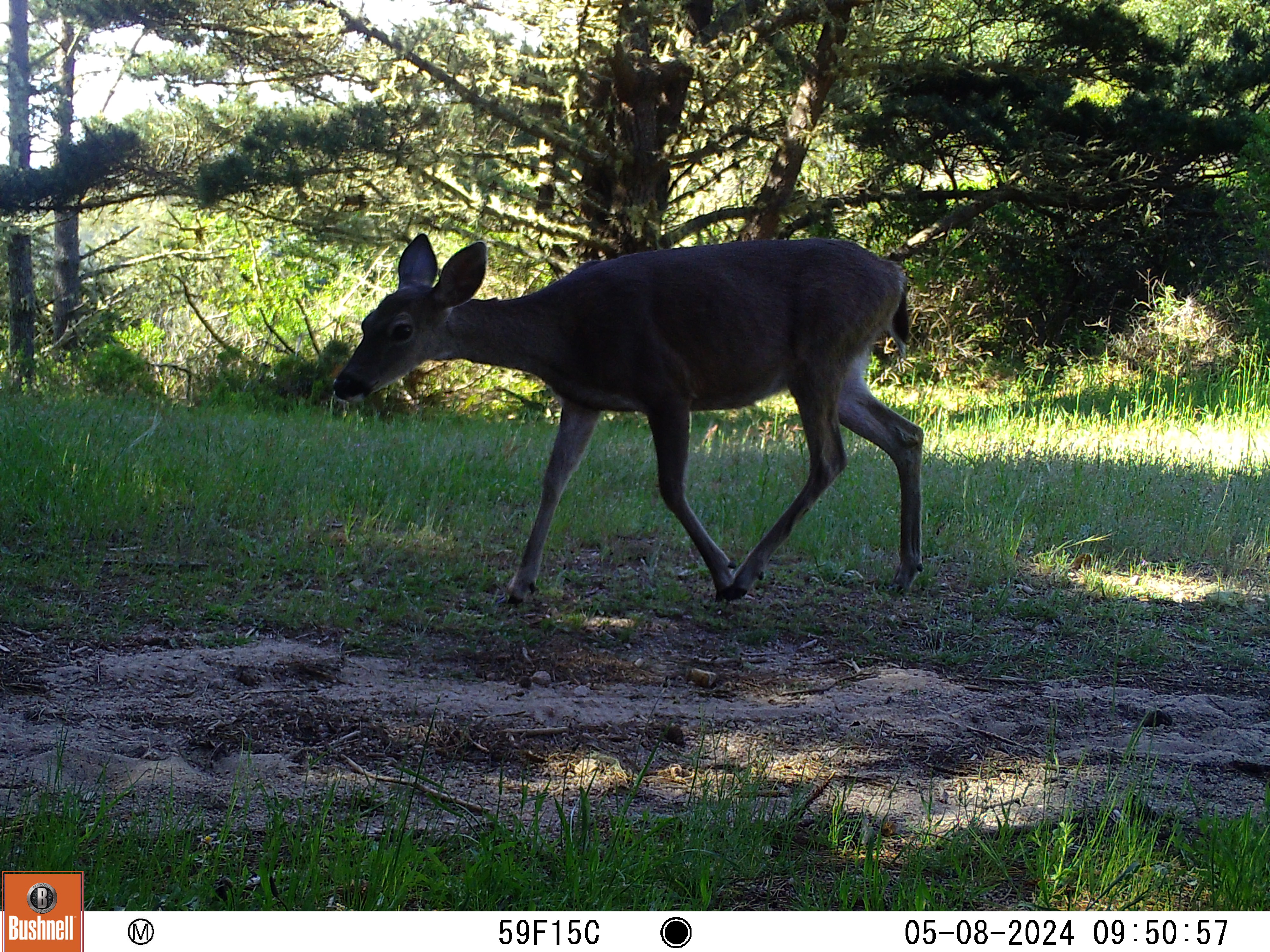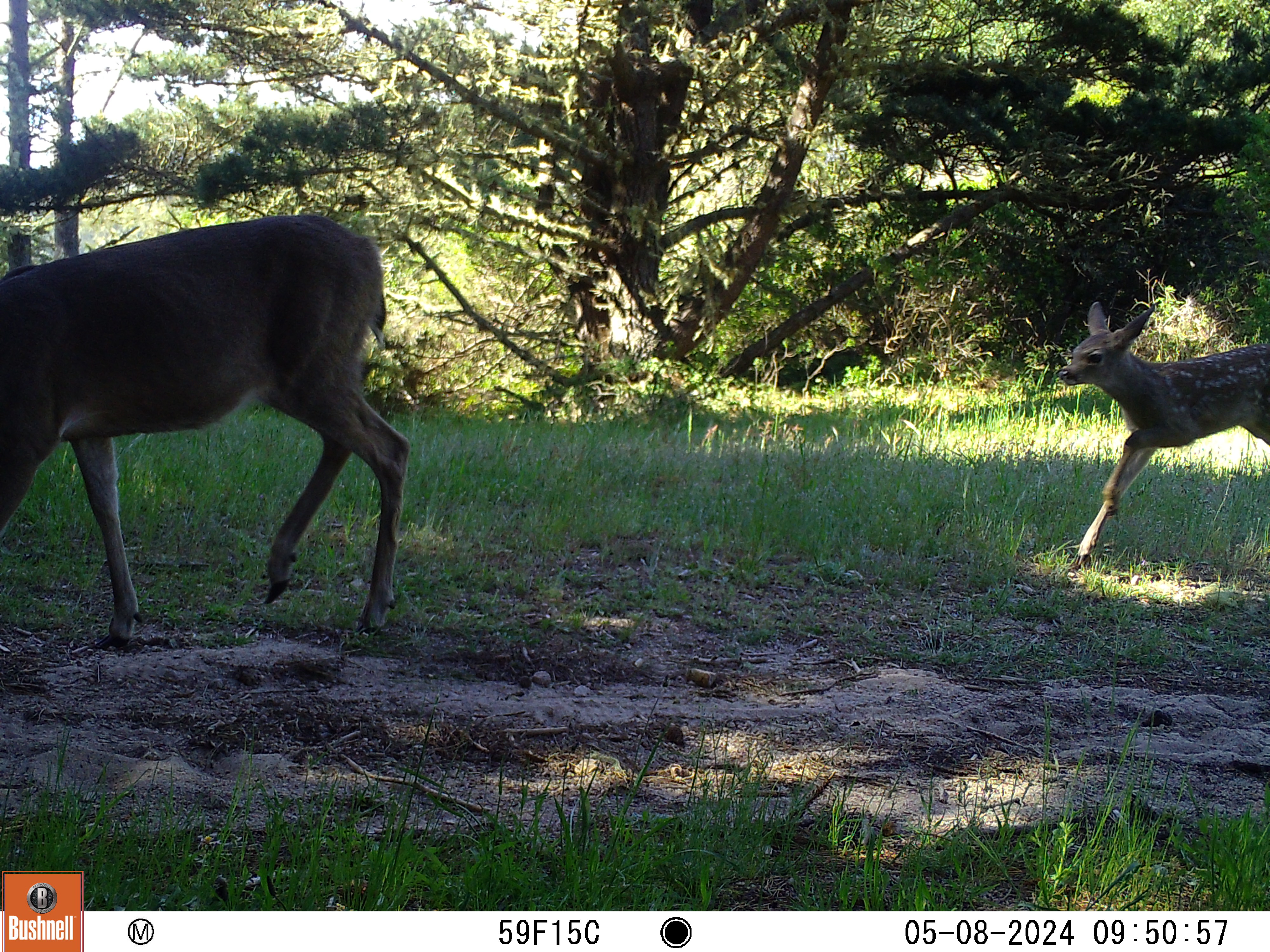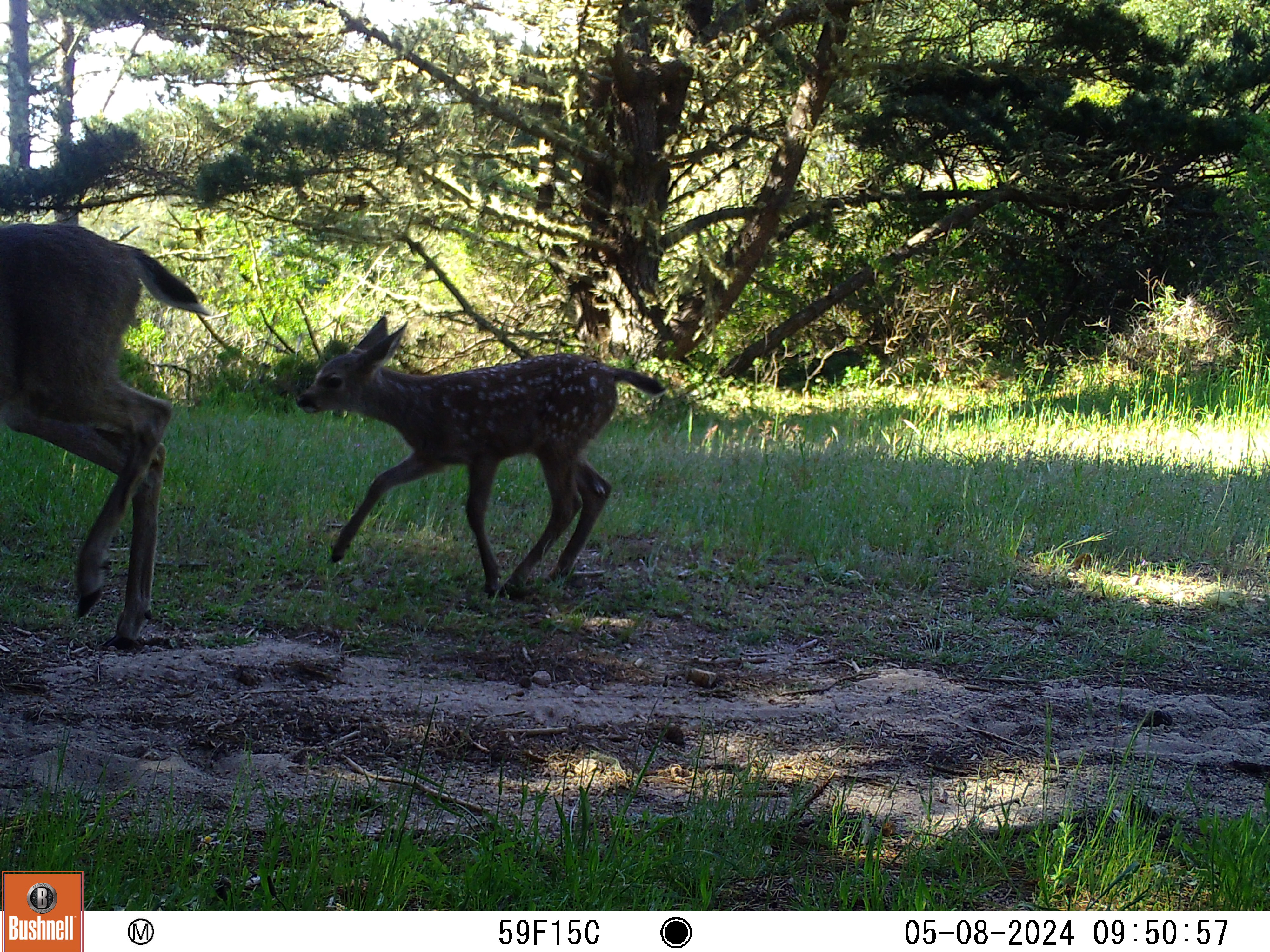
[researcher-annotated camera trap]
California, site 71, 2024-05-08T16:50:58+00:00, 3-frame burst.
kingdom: Animalia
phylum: Chordata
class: Mammalia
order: Artiodactyla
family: Cervidae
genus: Odocoileus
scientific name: Odocoileus hemionus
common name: mule deer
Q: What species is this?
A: Mule deer (Odocoileus hemionus).